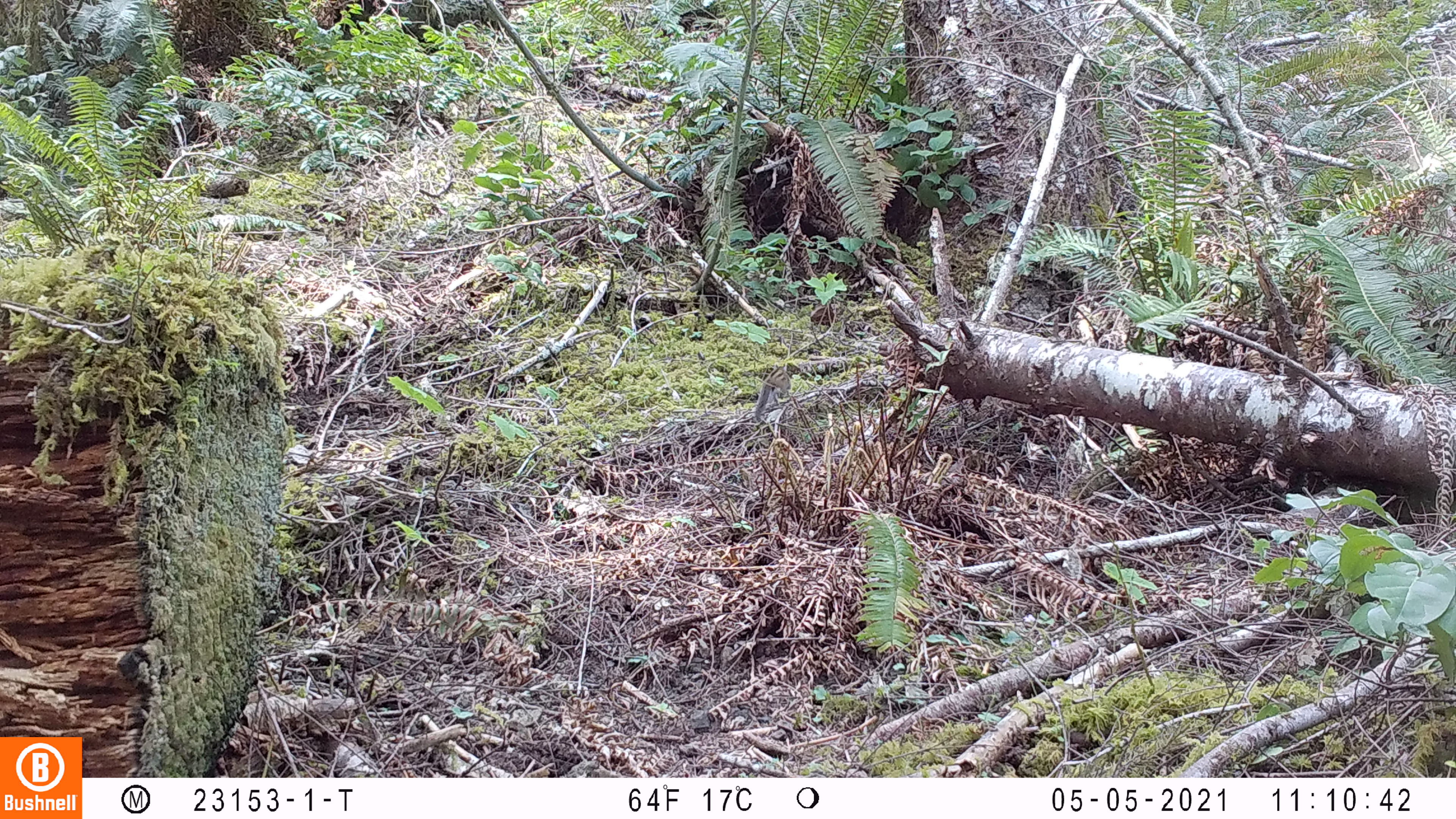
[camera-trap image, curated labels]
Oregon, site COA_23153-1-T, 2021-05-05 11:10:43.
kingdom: Animalia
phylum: Chordata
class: Mammalia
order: Rodentia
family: Sciuridae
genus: Neotamias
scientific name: Neotamias townsendii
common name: townsend's chipmunk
Townsend's chipmunk (Neotamias townsendii).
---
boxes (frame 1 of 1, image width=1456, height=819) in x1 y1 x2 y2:
townsend's chipmunk: 750 363 798 424